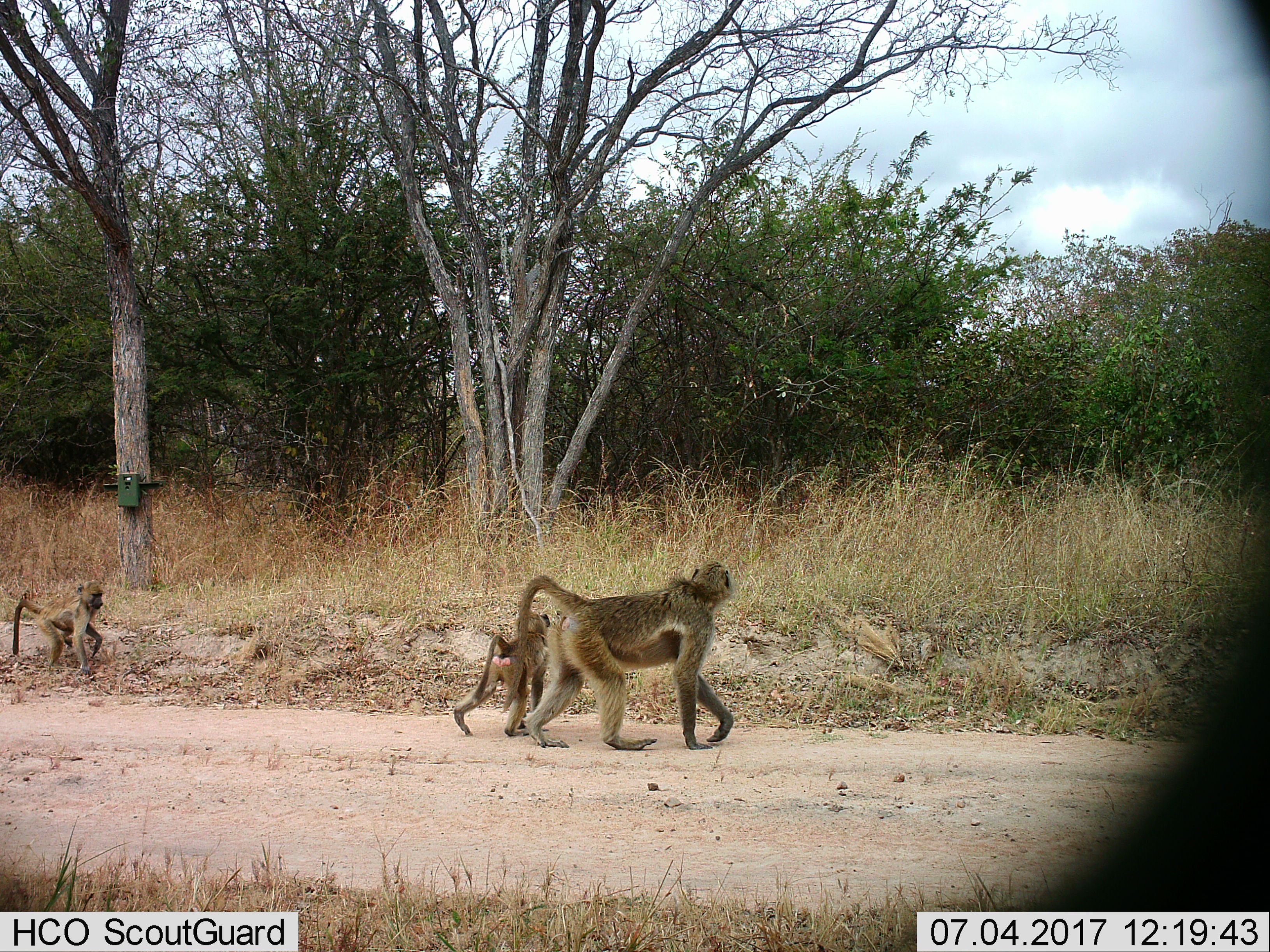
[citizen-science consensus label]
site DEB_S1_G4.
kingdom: Animalia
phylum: Chordata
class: Mammalia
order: Primates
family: Cercopithecidae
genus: Papio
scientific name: Papio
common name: baboon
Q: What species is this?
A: Baboon (Papio).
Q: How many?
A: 3.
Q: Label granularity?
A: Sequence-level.